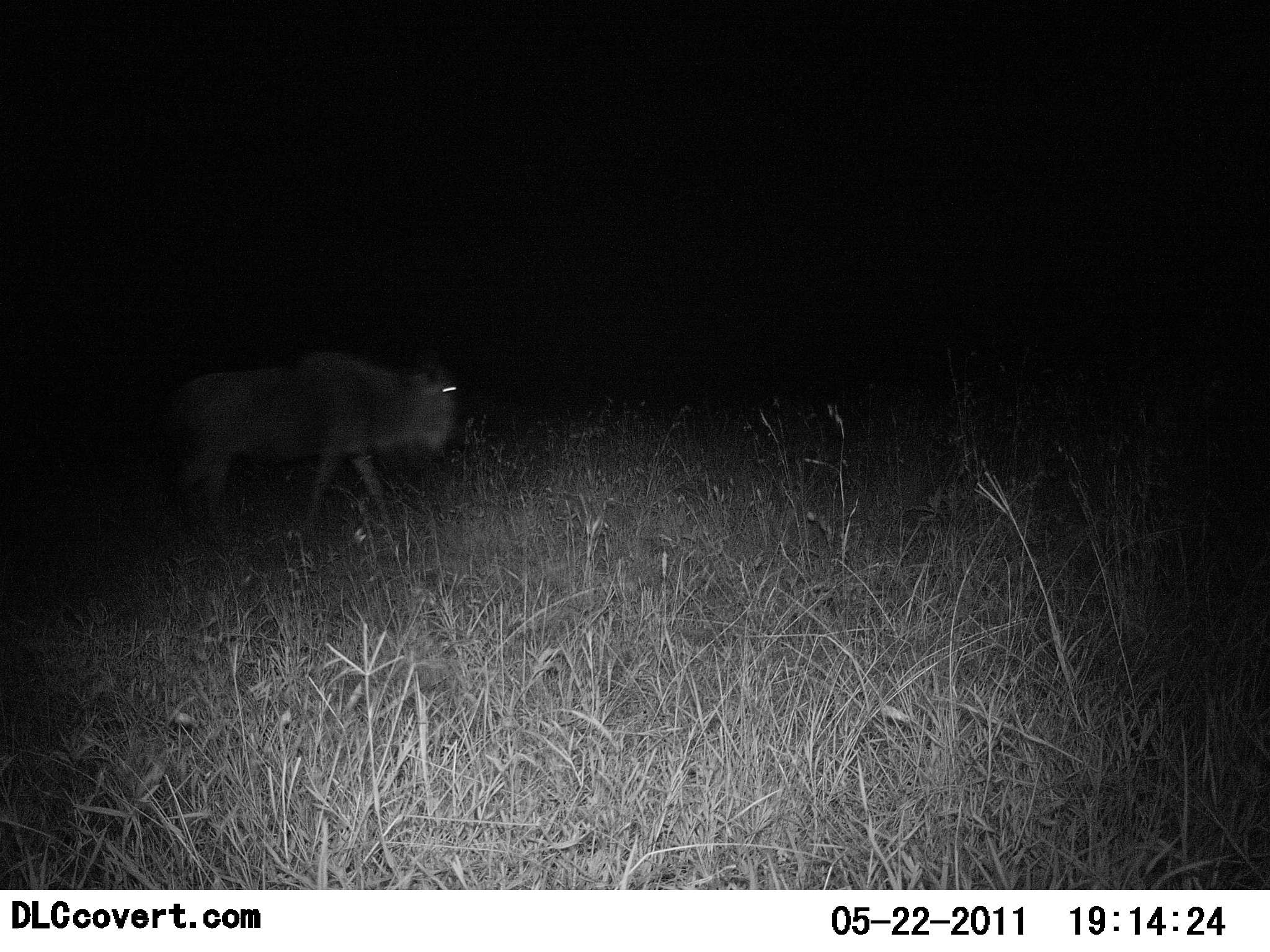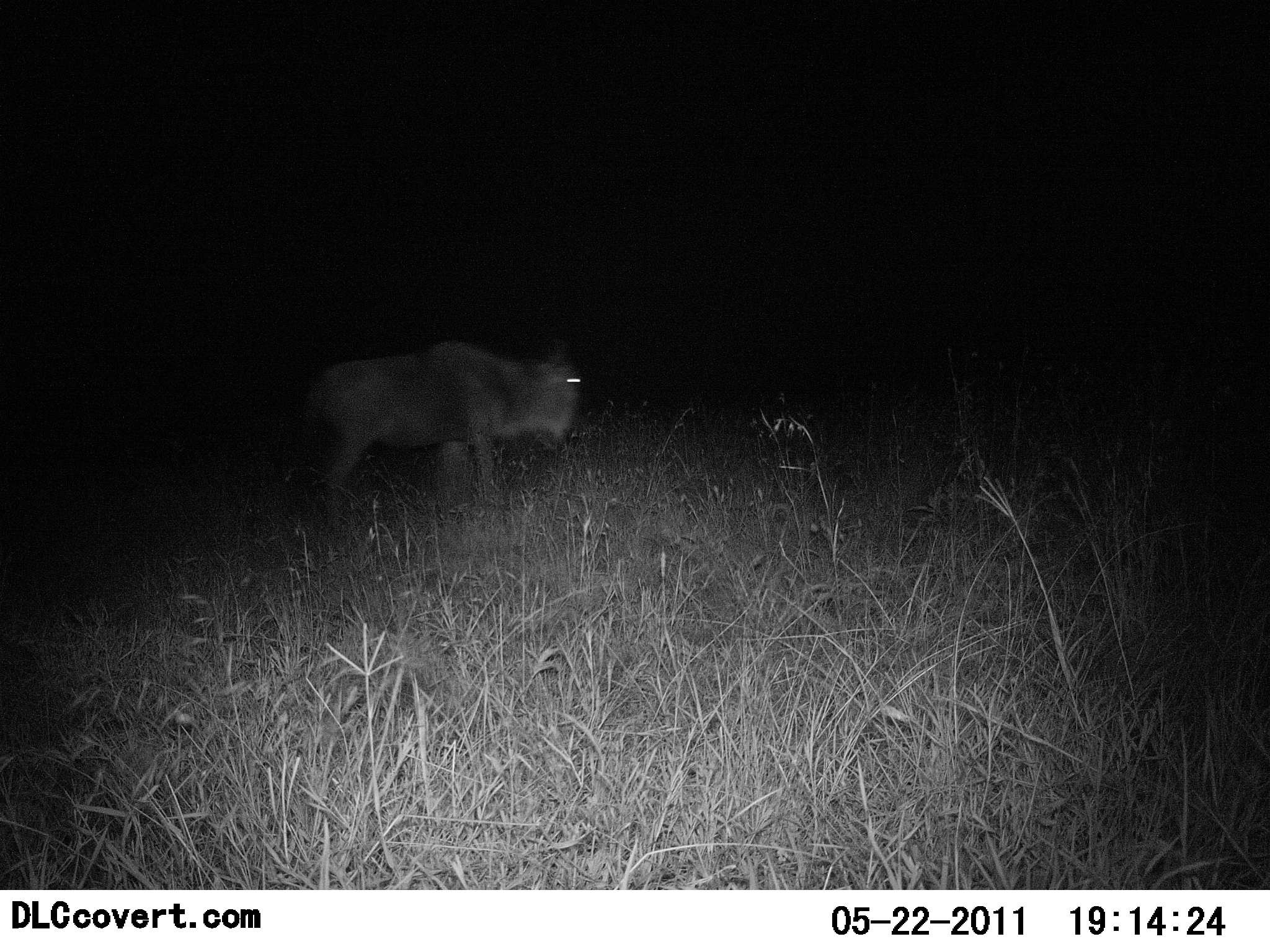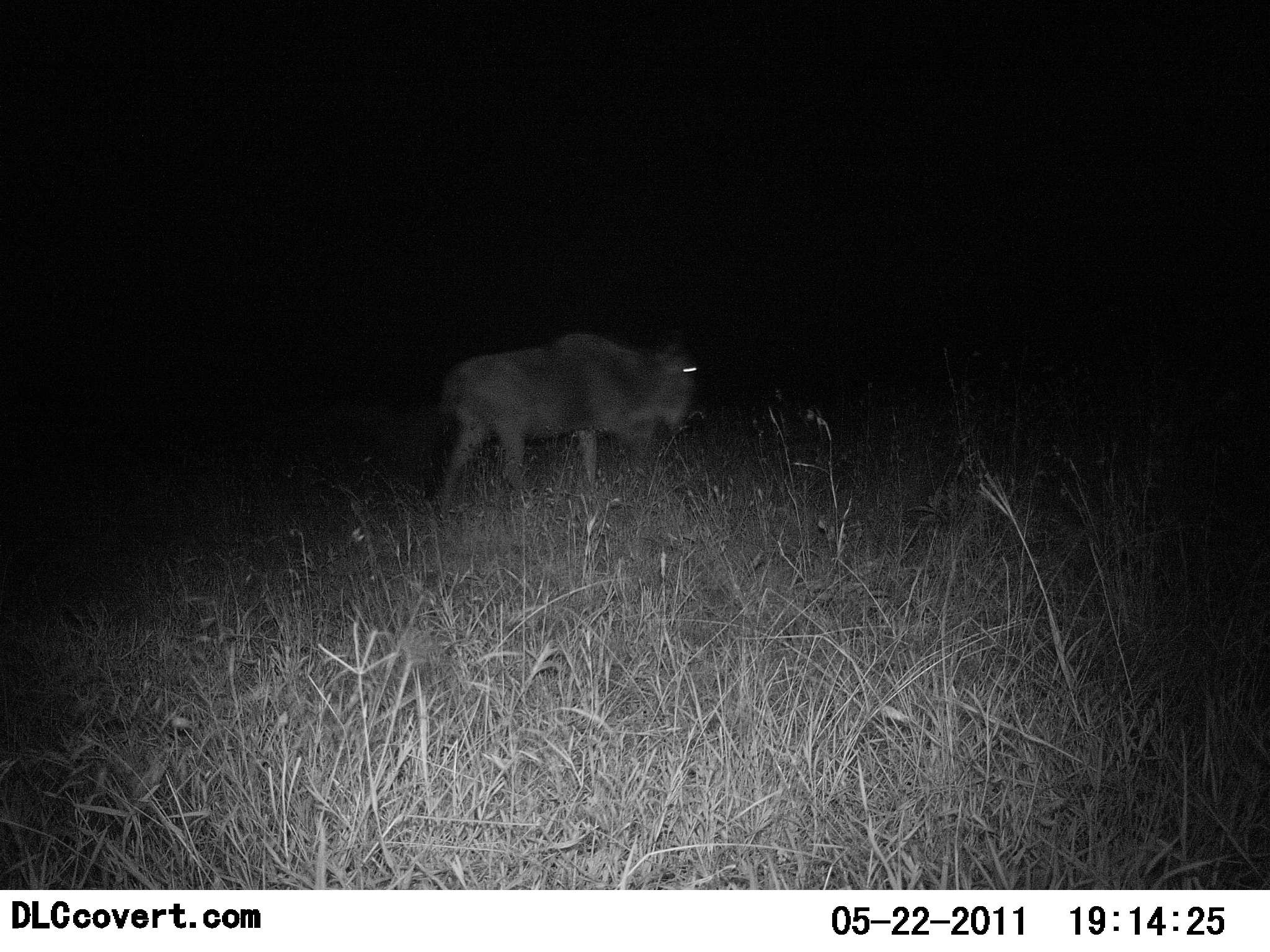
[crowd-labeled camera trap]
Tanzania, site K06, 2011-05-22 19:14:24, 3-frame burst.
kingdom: Animalia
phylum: Chordata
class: Mammalia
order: Artiodactyla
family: Bovidae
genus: Connochaetes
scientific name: Connochaetes taurinus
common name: blue wildebeest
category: wildebeest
Wildebeest (blue wildebeest) (Connochaetes taurinus), count 1. Behavior (volunteer vote fractions): standing 0%, resting 0%, moving 100%, interacting 0%. Young present (vote fraction): 0%. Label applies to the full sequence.